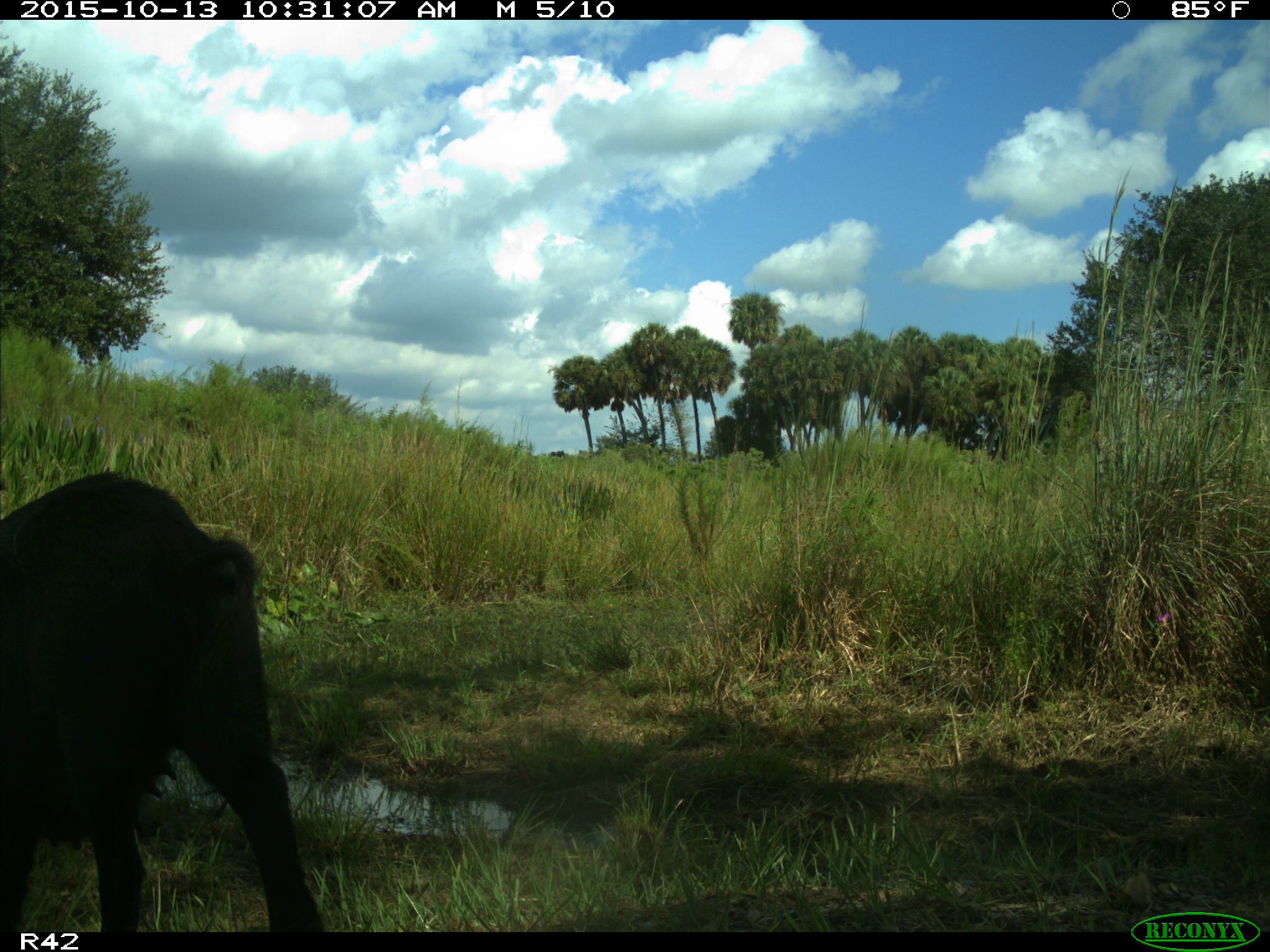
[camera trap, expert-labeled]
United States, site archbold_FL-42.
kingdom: Animalia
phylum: Chordata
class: Mammalia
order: Artiodactyla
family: Suidae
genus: Sus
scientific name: Sus scrofa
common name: wild boar